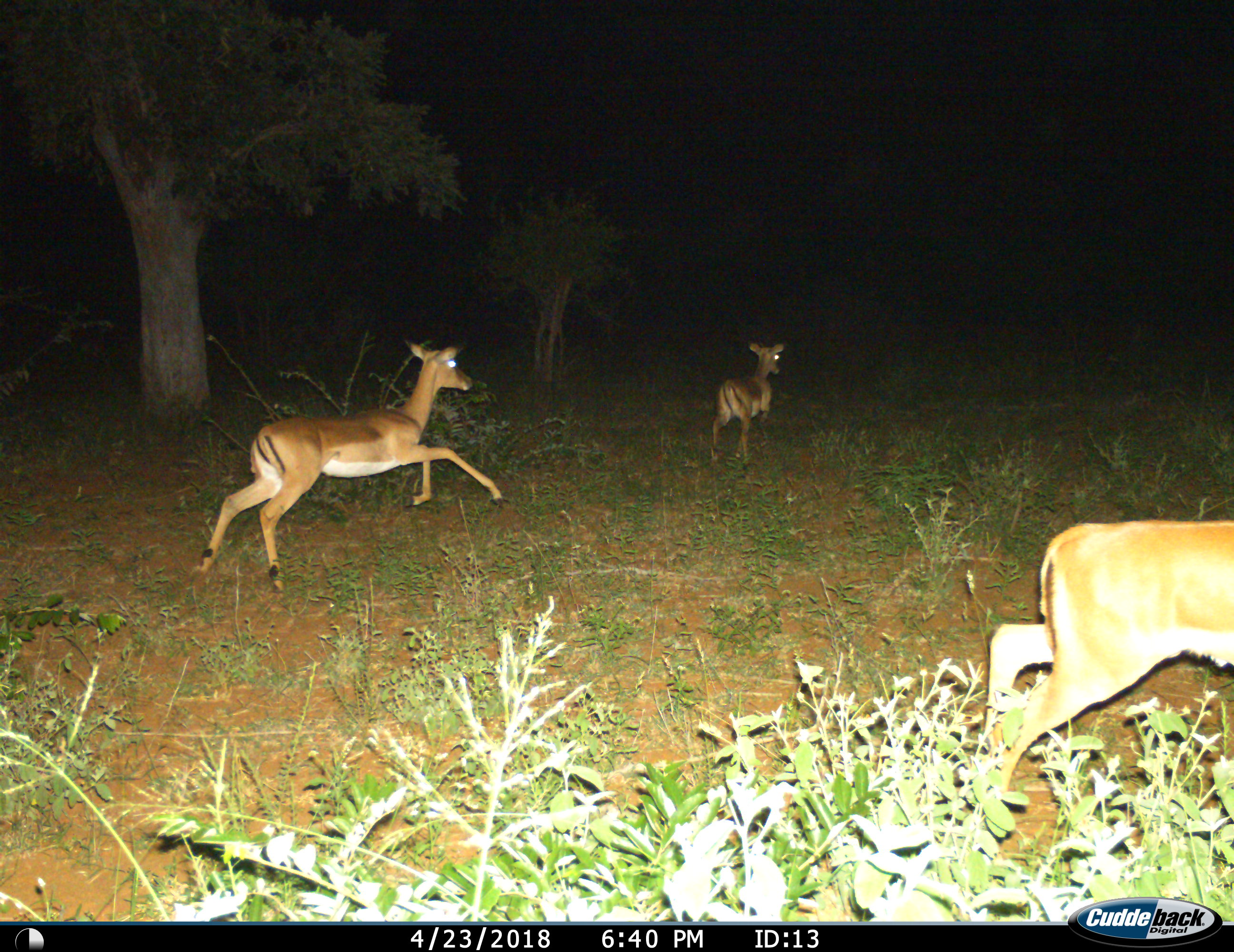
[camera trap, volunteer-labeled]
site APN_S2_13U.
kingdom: Animalia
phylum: Chordata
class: Mammalia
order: Artiodactyla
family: Bovidae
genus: Aepyceros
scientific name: Aepyceros melampus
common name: impala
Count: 3.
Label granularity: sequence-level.